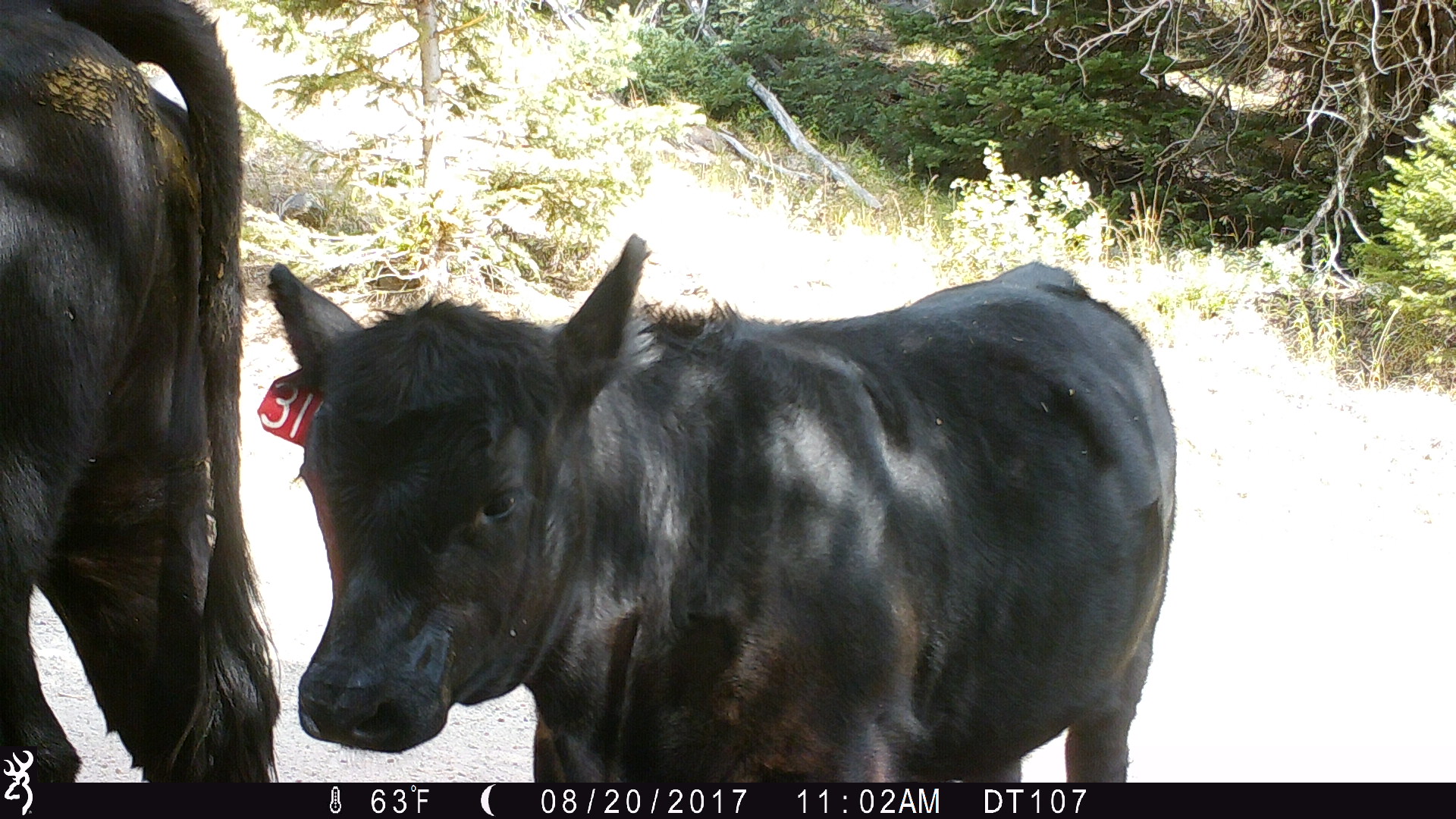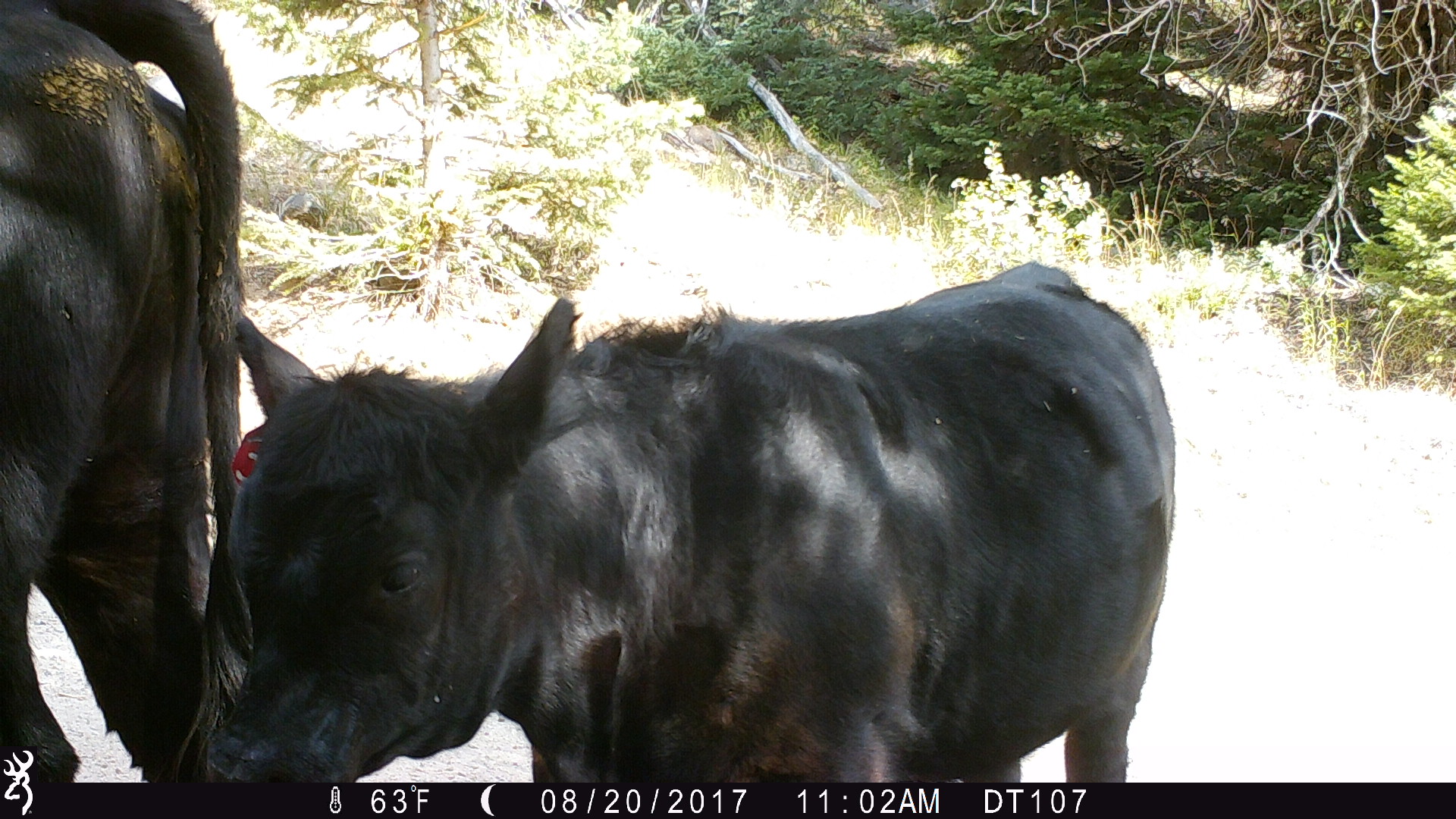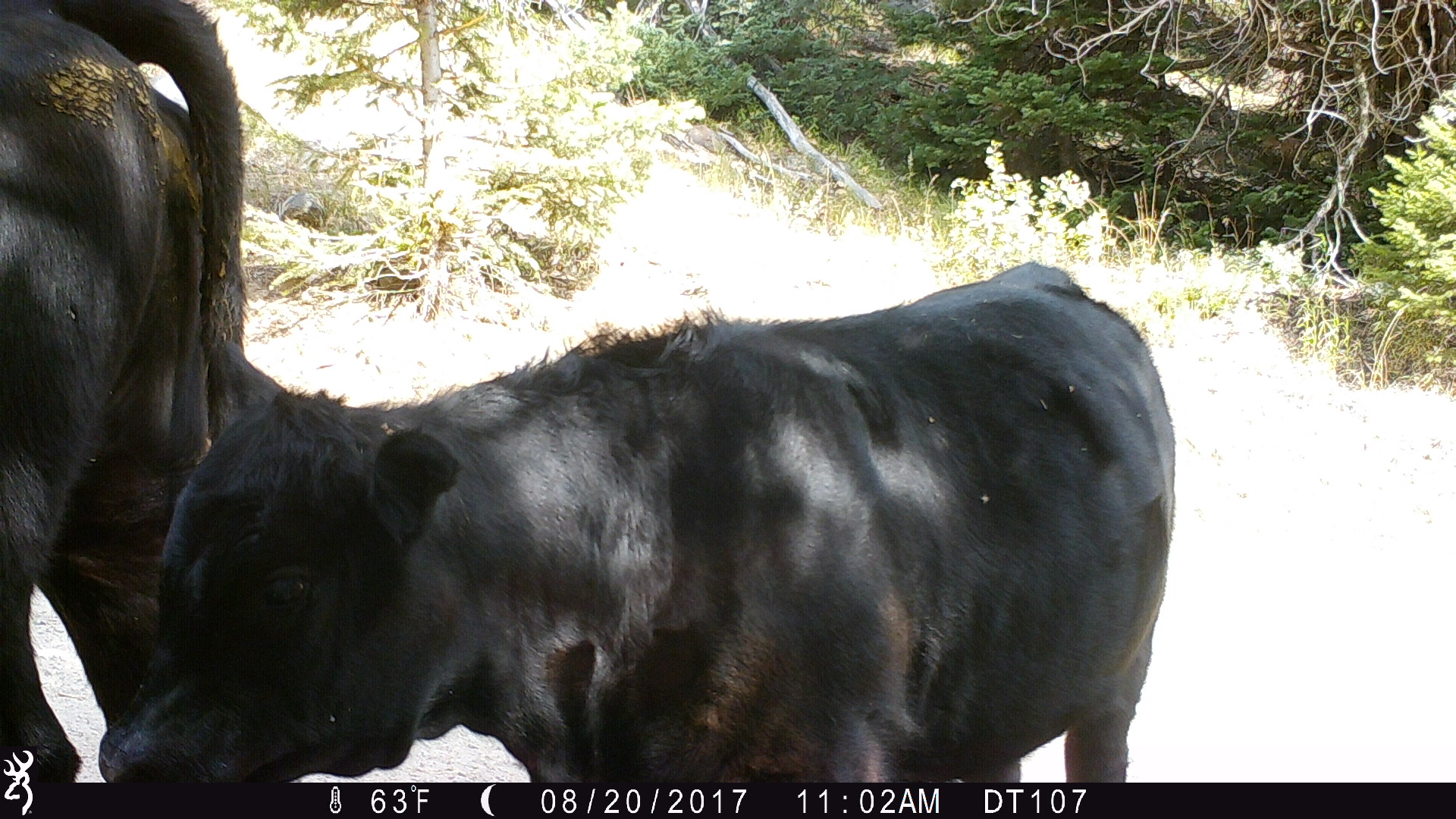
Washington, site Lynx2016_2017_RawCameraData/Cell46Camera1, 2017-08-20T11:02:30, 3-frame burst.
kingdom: Animalia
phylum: Chordata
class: Mammalia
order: Artiodactyla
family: Bovidae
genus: Bos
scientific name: Bos taurus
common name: domestic cattle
Domestic cattle (Bos taurus). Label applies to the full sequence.